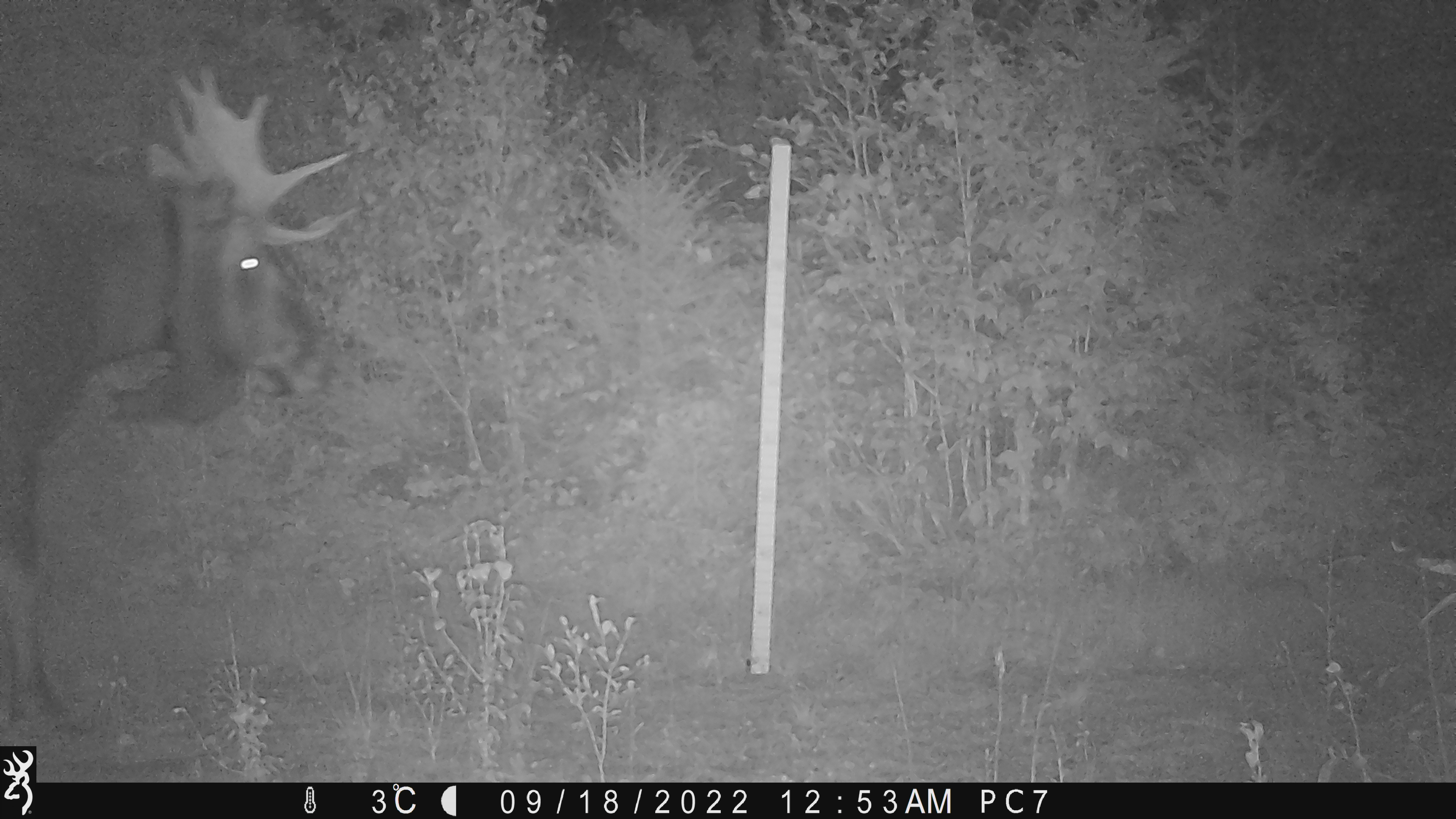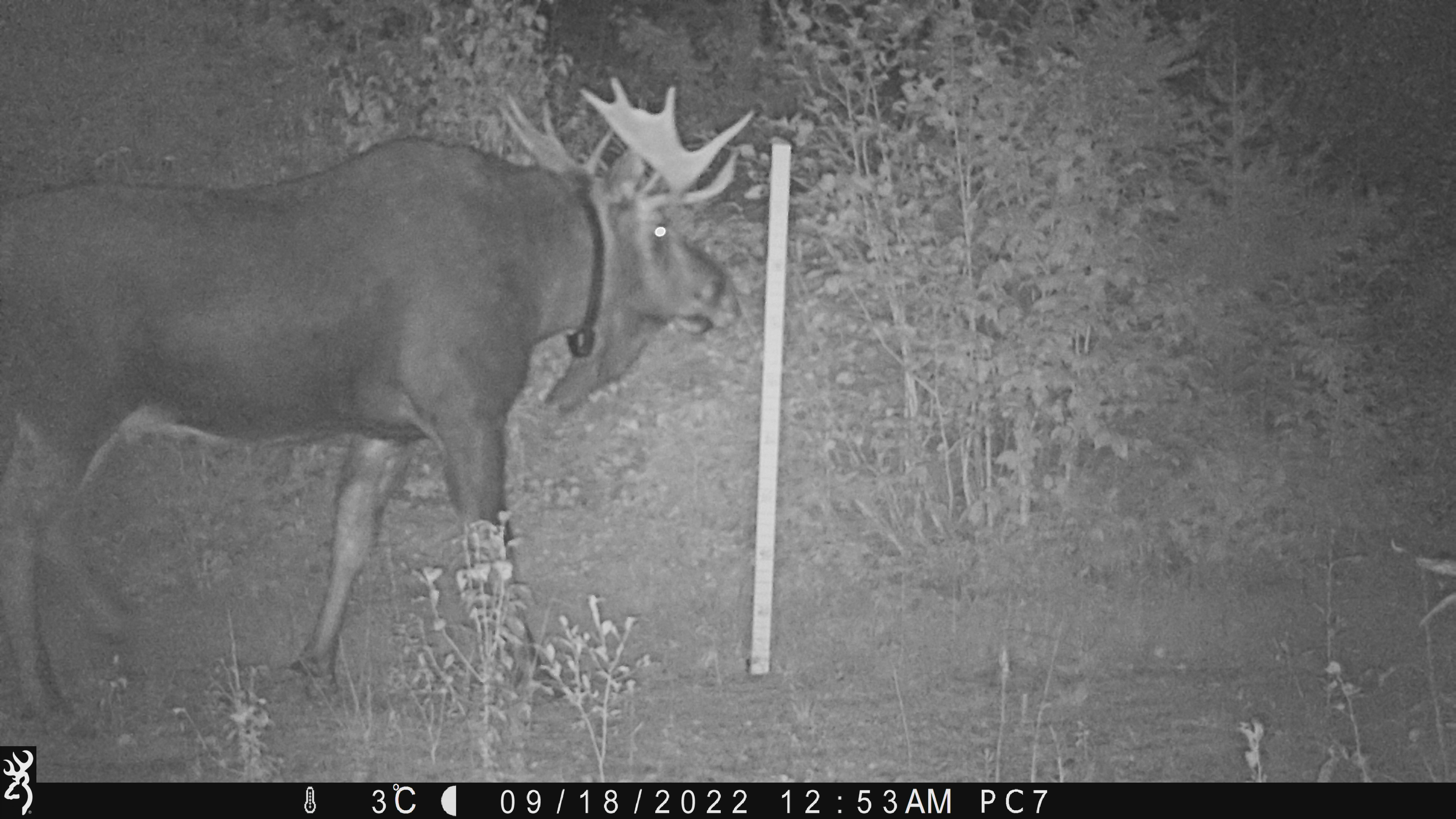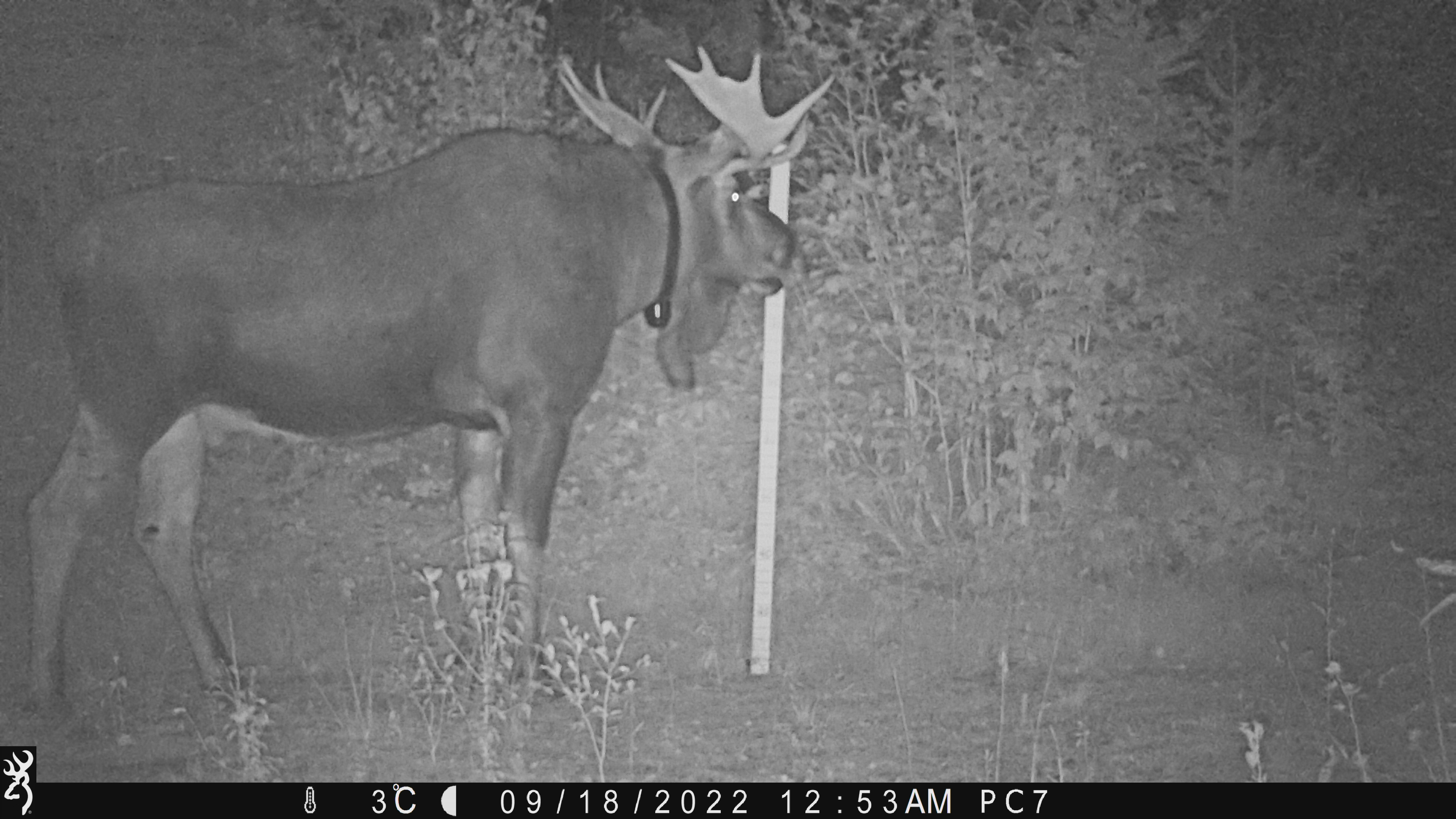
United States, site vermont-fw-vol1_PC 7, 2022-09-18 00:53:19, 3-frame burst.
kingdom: Animalia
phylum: Chordata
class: Mammalia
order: Artiodactyla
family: Cervidae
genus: Alces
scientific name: Alces alces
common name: moose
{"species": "moose (Alces alces)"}